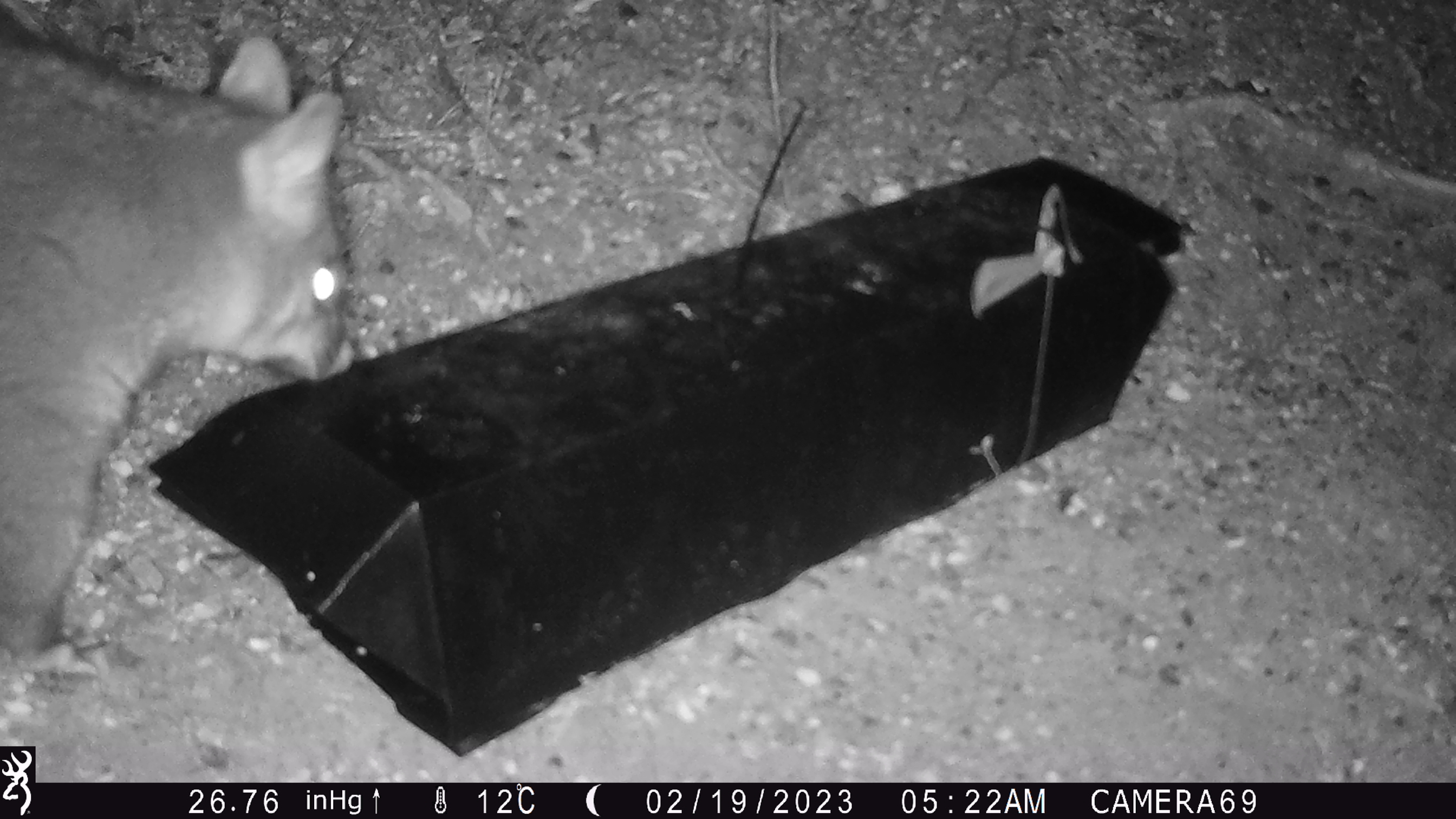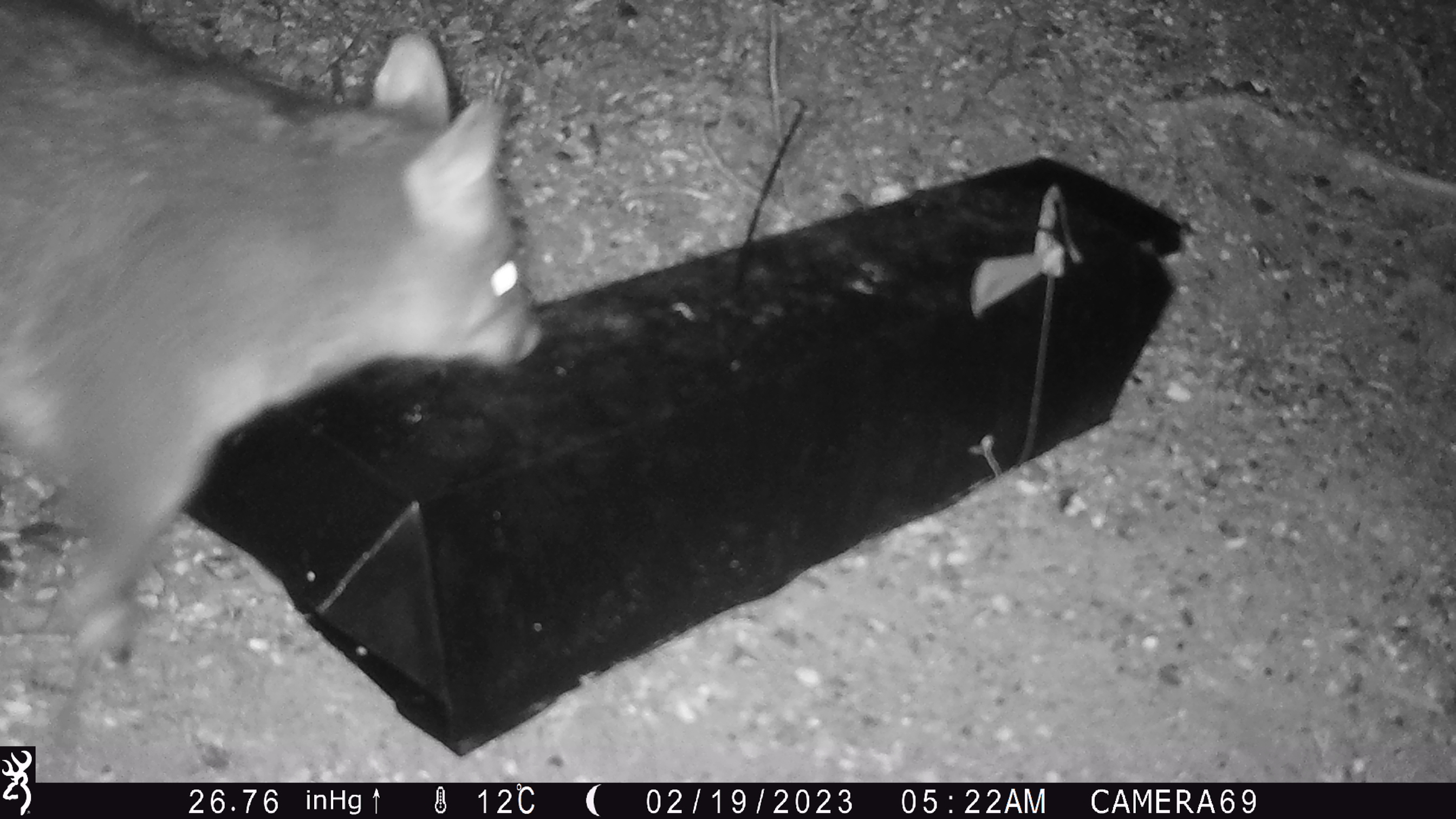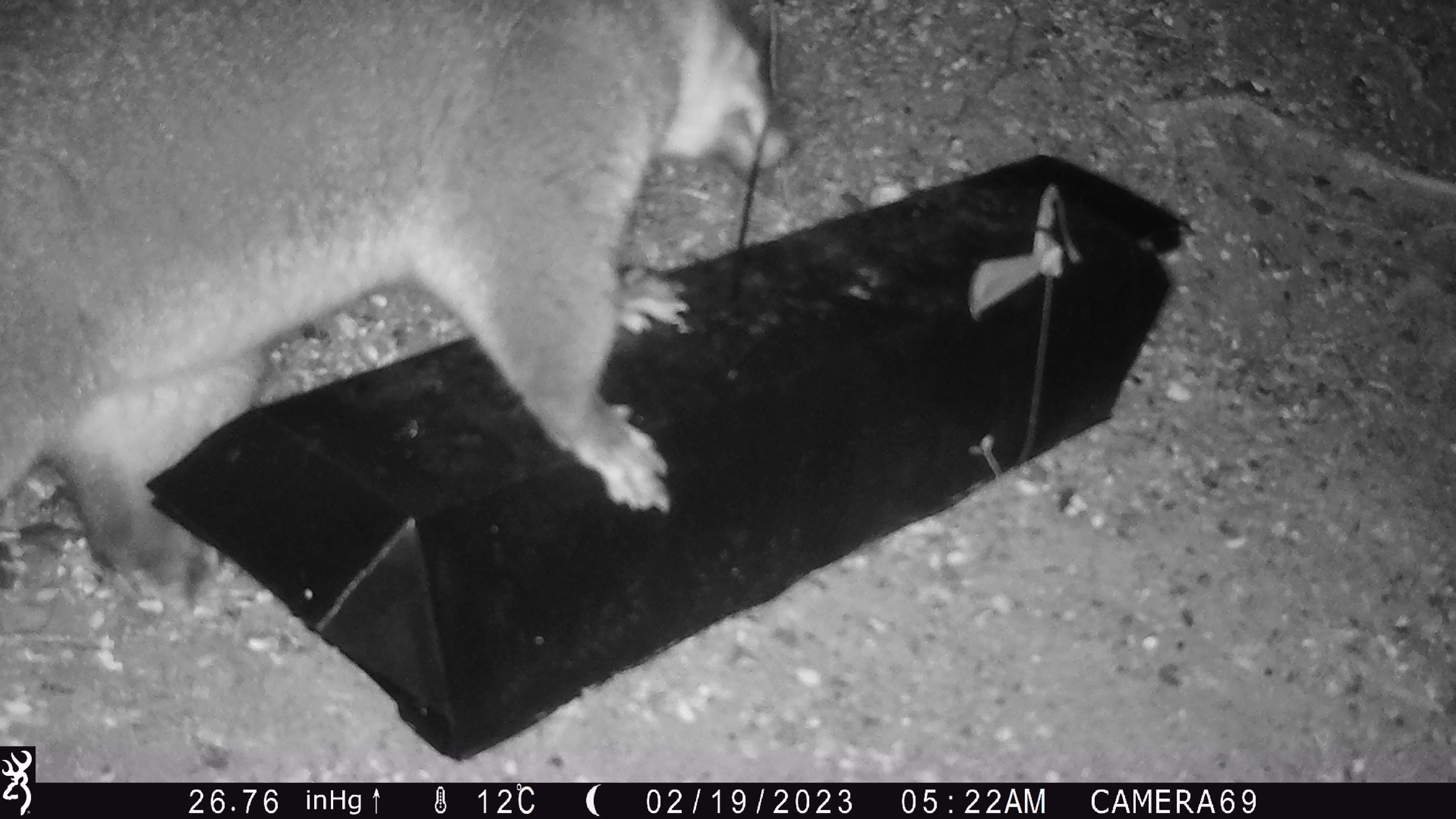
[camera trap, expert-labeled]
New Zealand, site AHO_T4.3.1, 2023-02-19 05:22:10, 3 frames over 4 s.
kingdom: Animalia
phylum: Chordata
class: Mammalia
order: Carnivora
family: Mustelidae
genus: Mustela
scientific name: Mustela erminea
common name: stoat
Stoat (Mustela erminea).